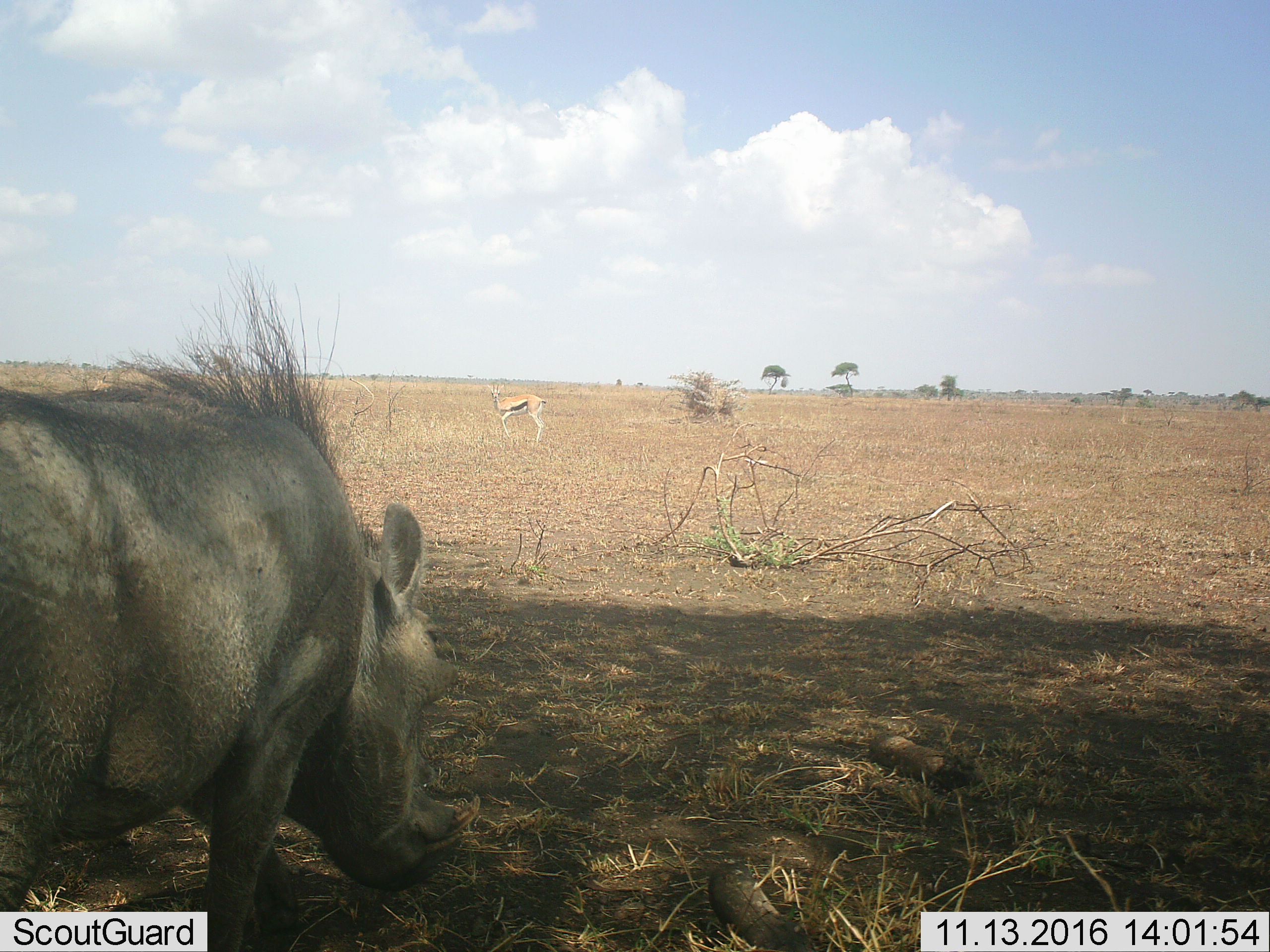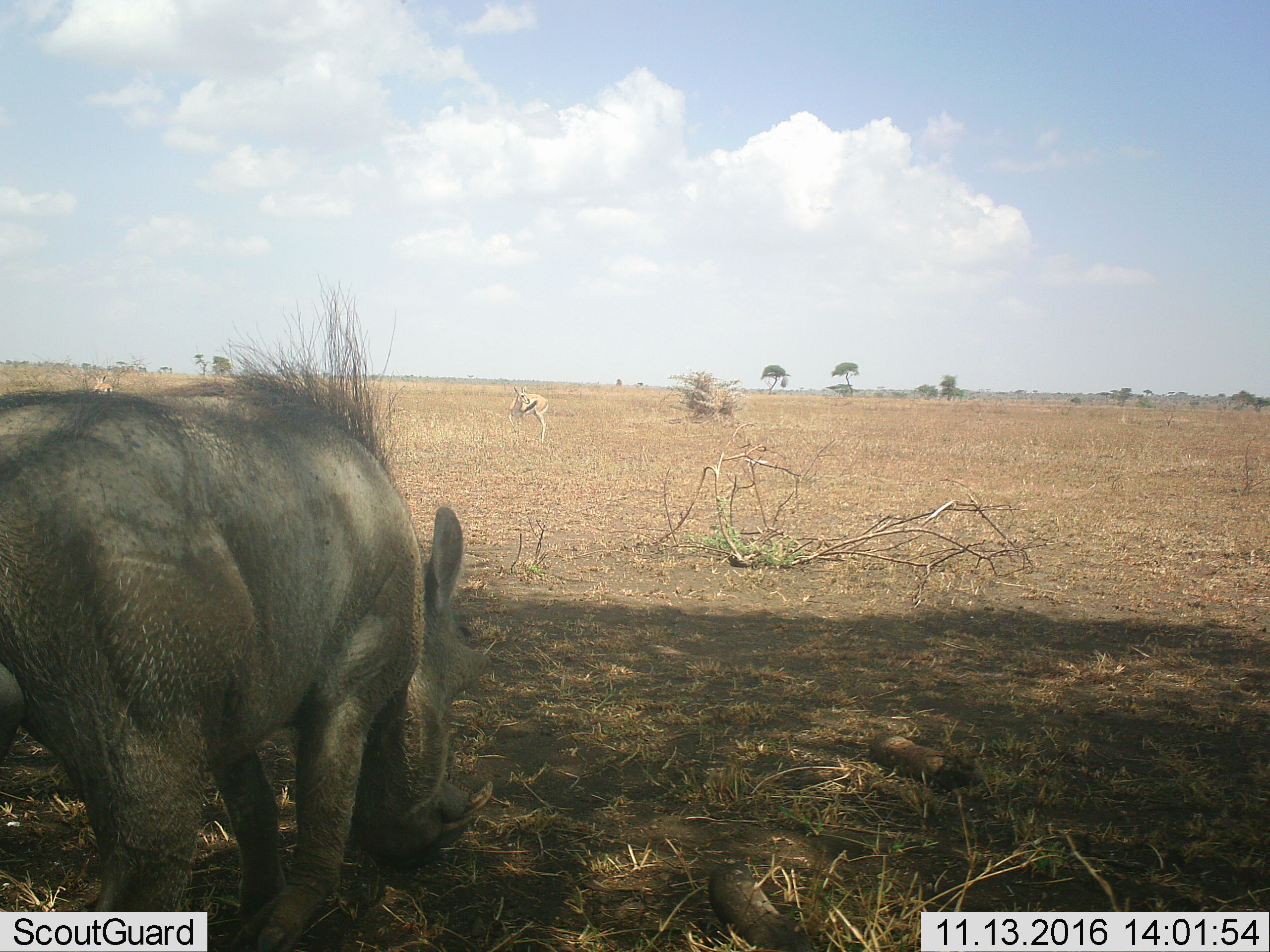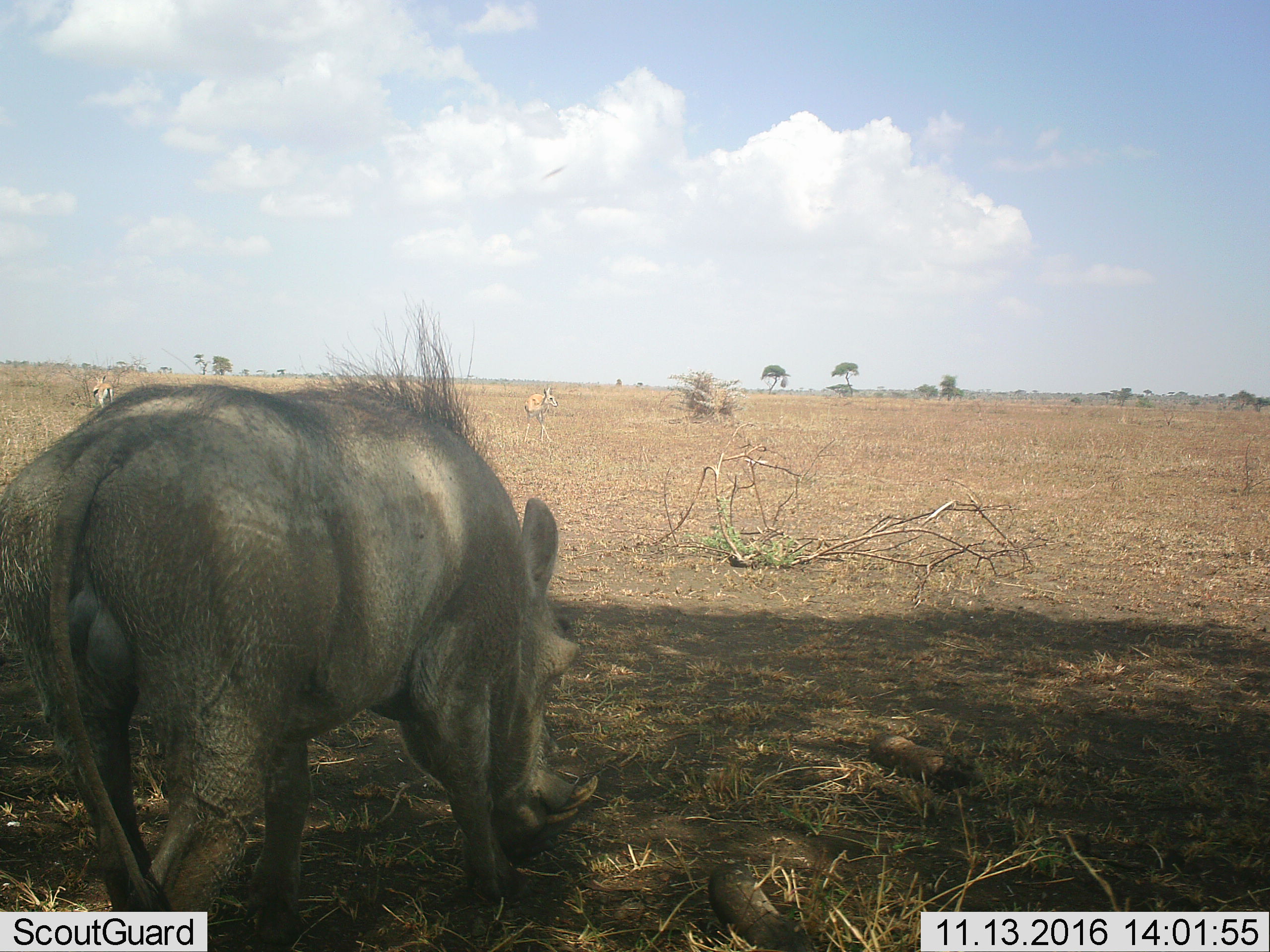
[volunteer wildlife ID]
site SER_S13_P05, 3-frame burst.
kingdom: Animalia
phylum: Chordata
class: Mammalia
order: Artiodactyla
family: Bovidae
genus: Eudorcas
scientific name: Eudorcas thomsonii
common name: thomson's gazelle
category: gazellethomsons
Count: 2.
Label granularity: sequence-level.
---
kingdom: Animalia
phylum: Chordata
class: Mammalia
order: Artiodactyla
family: Suidae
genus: Phacochoerus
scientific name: Phacochoerus africanus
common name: warthog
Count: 1.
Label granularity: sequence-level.